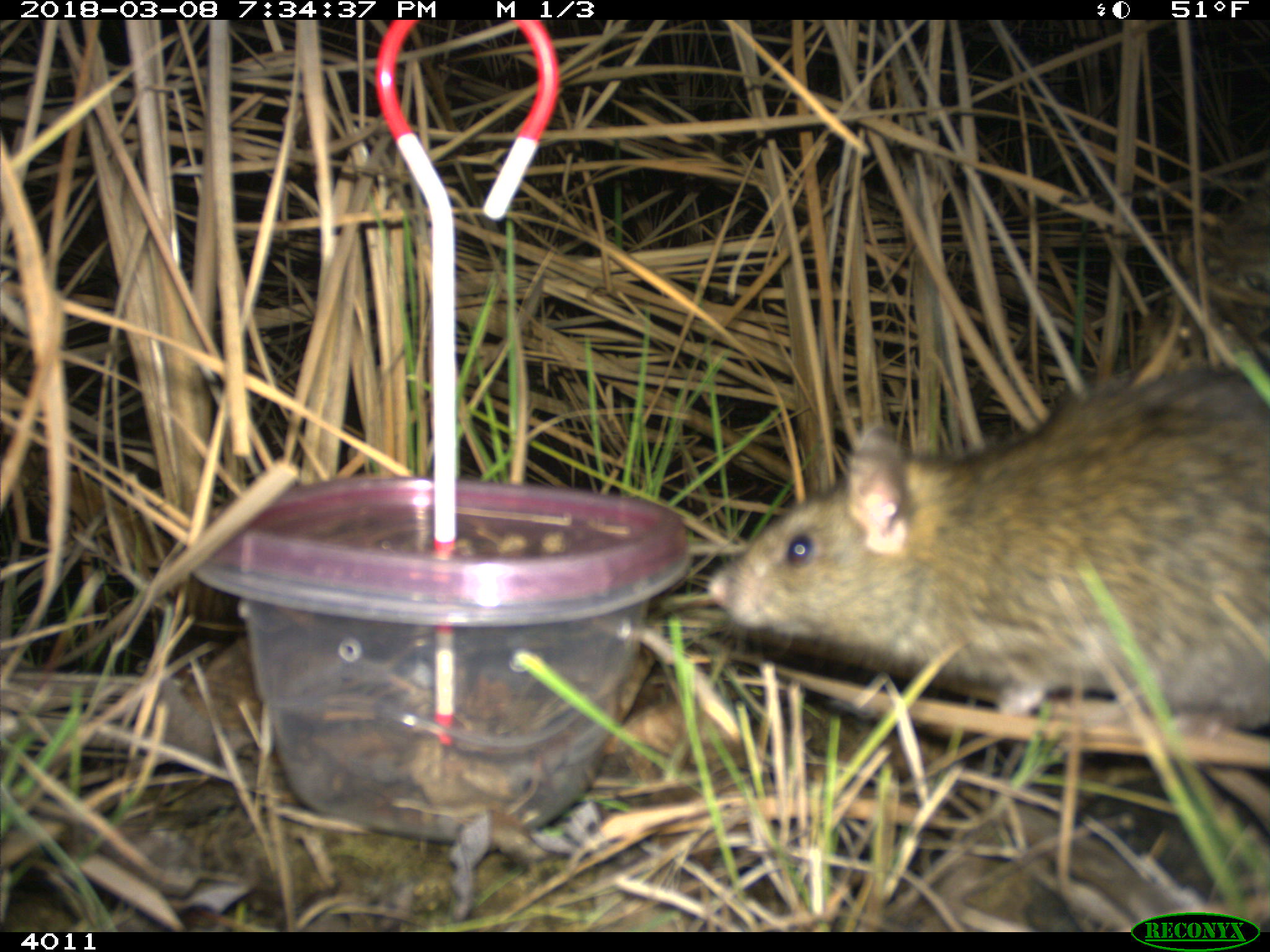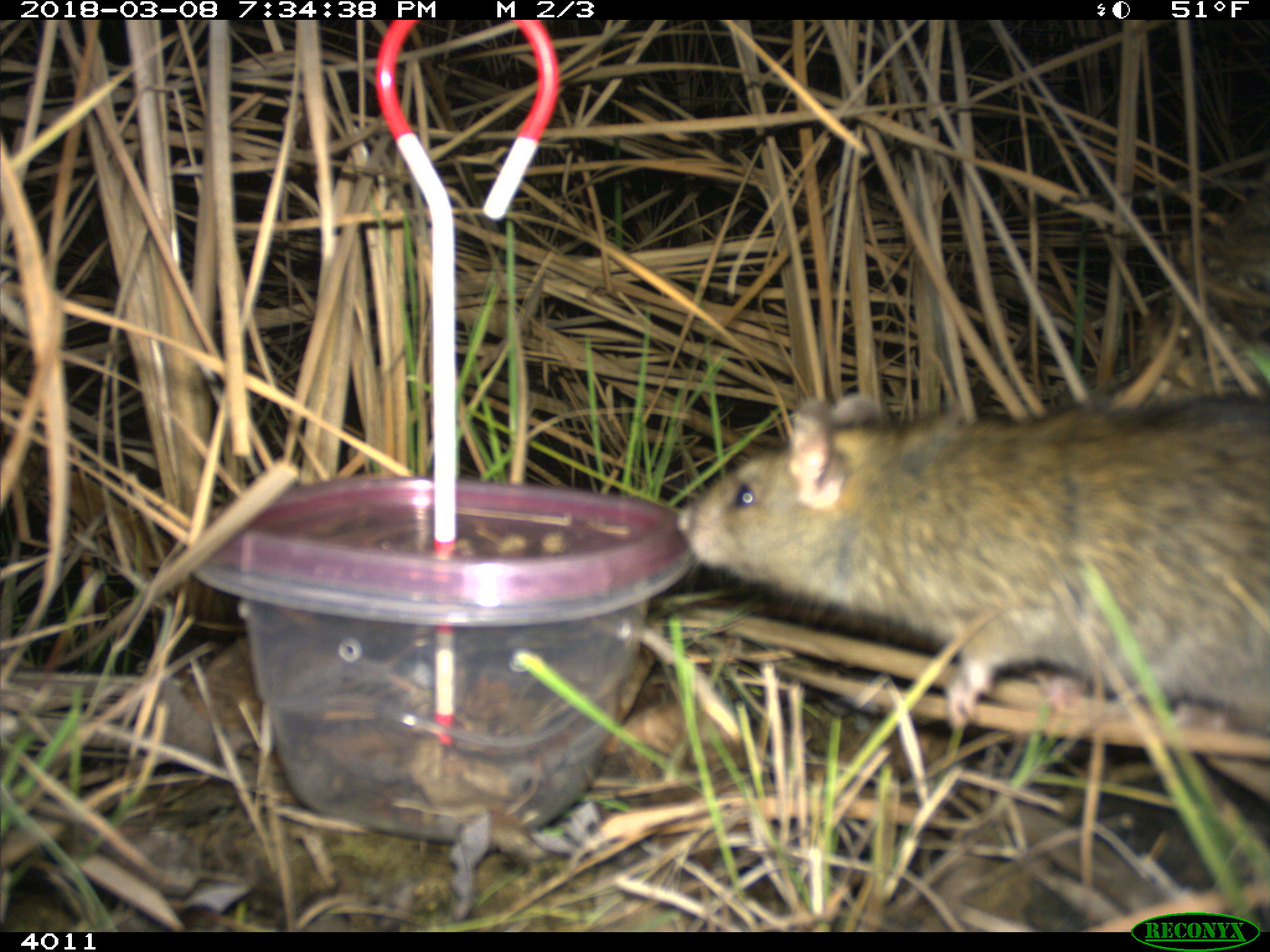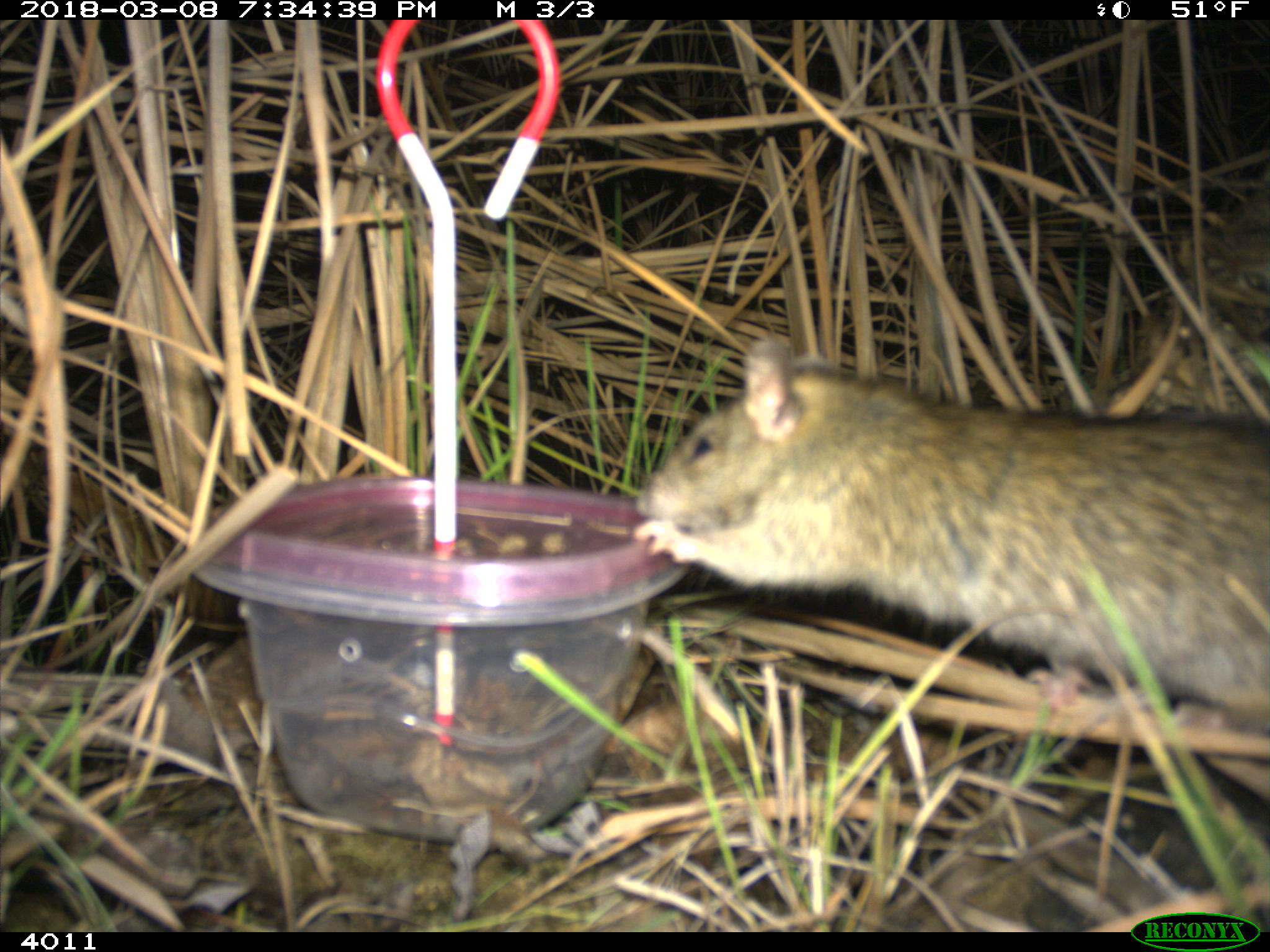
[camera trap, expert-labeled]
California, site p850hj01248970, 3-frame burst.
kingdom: Animalia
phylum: Chordata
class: Mammalia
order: Rodentia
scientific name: Rodentia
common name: rodent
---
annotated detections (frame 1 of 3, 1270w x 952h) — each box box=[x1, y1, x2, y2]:
rodent: box=[706, 366, 1269, 742]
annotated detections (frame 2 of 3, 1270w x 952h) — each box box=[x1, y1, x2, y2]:
rodent: box=[675, 395, 1269, 736]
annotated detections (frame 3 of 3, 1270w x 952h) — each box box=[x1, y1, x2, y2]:
rodent: box=[633, 334, 1269, 733]